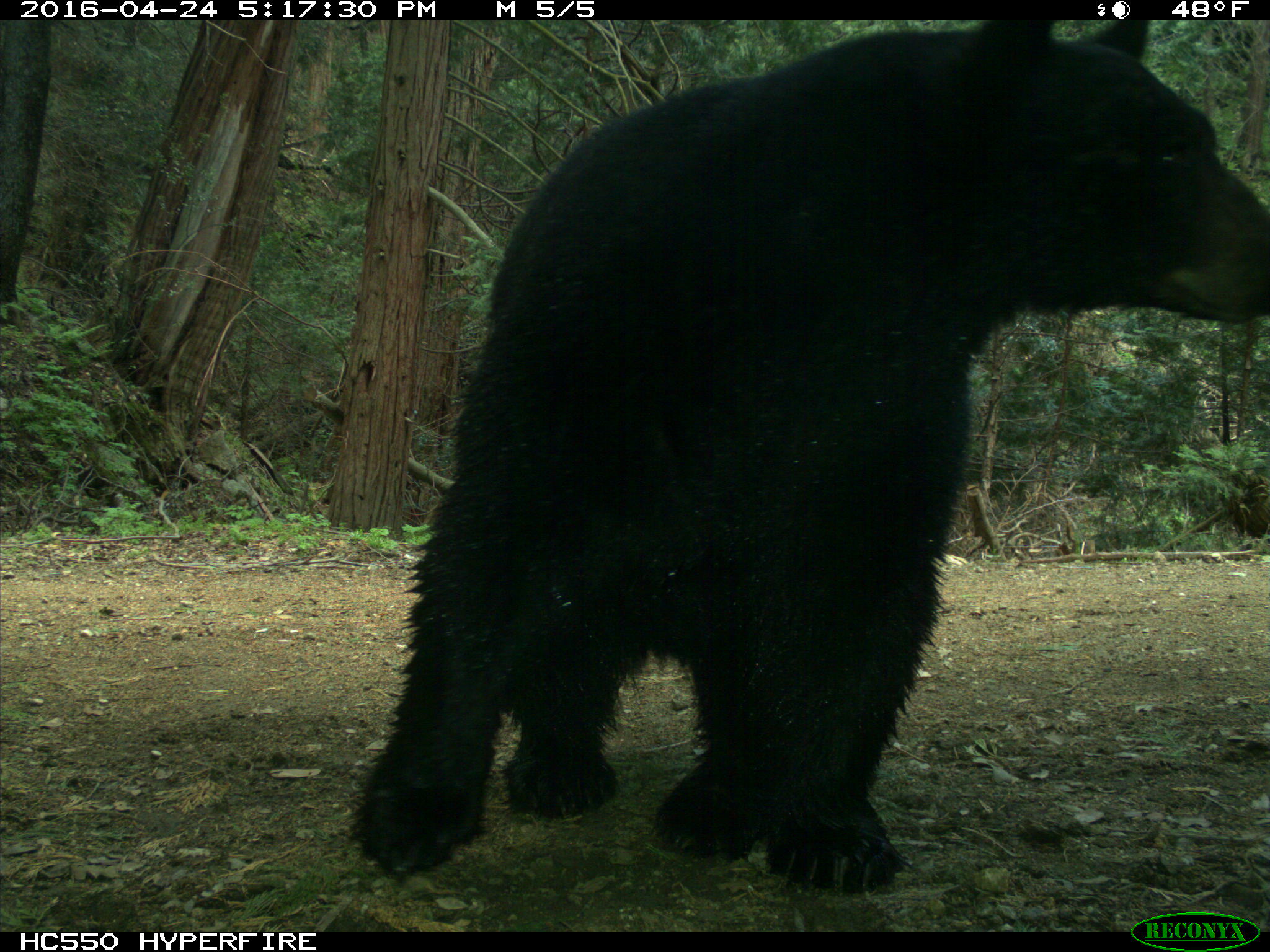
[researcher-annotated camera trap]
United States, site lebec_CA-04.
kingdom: Animalia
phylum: Chordata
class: Mammalia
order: Carnivora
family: Ursidae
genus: Ursus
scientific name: Ursus americanus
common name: american black bear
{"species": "Ursus americanus (american black bear)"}